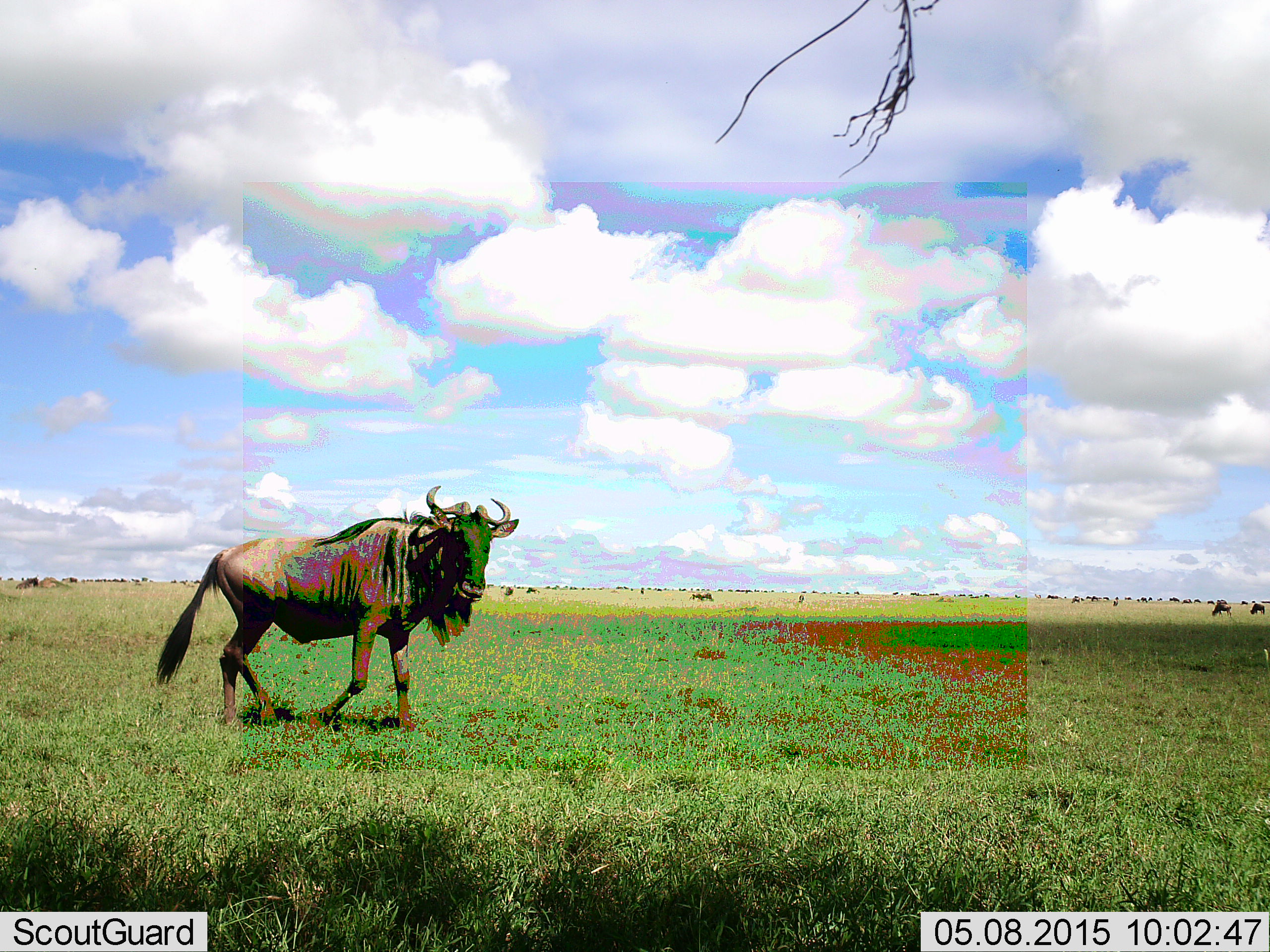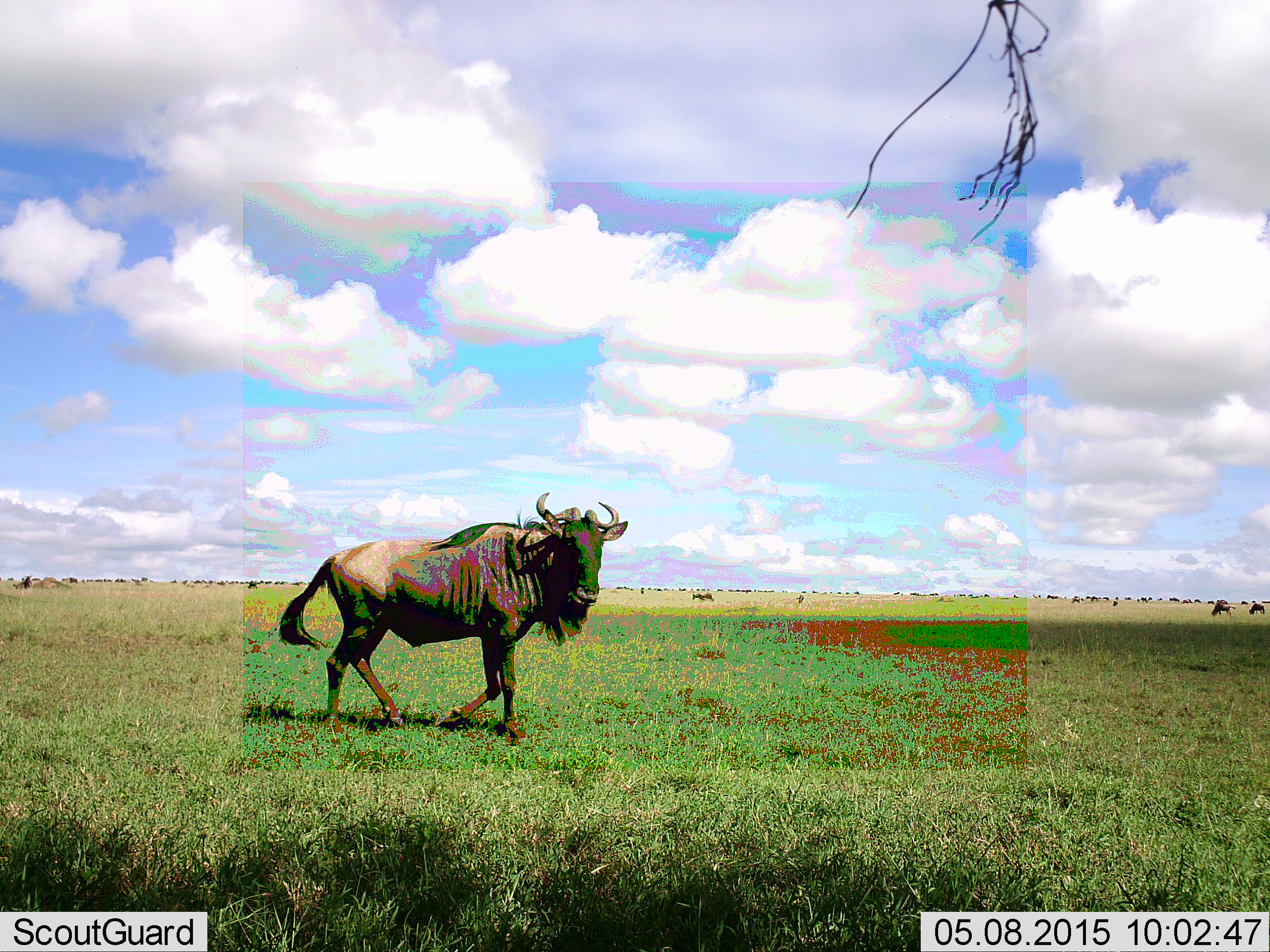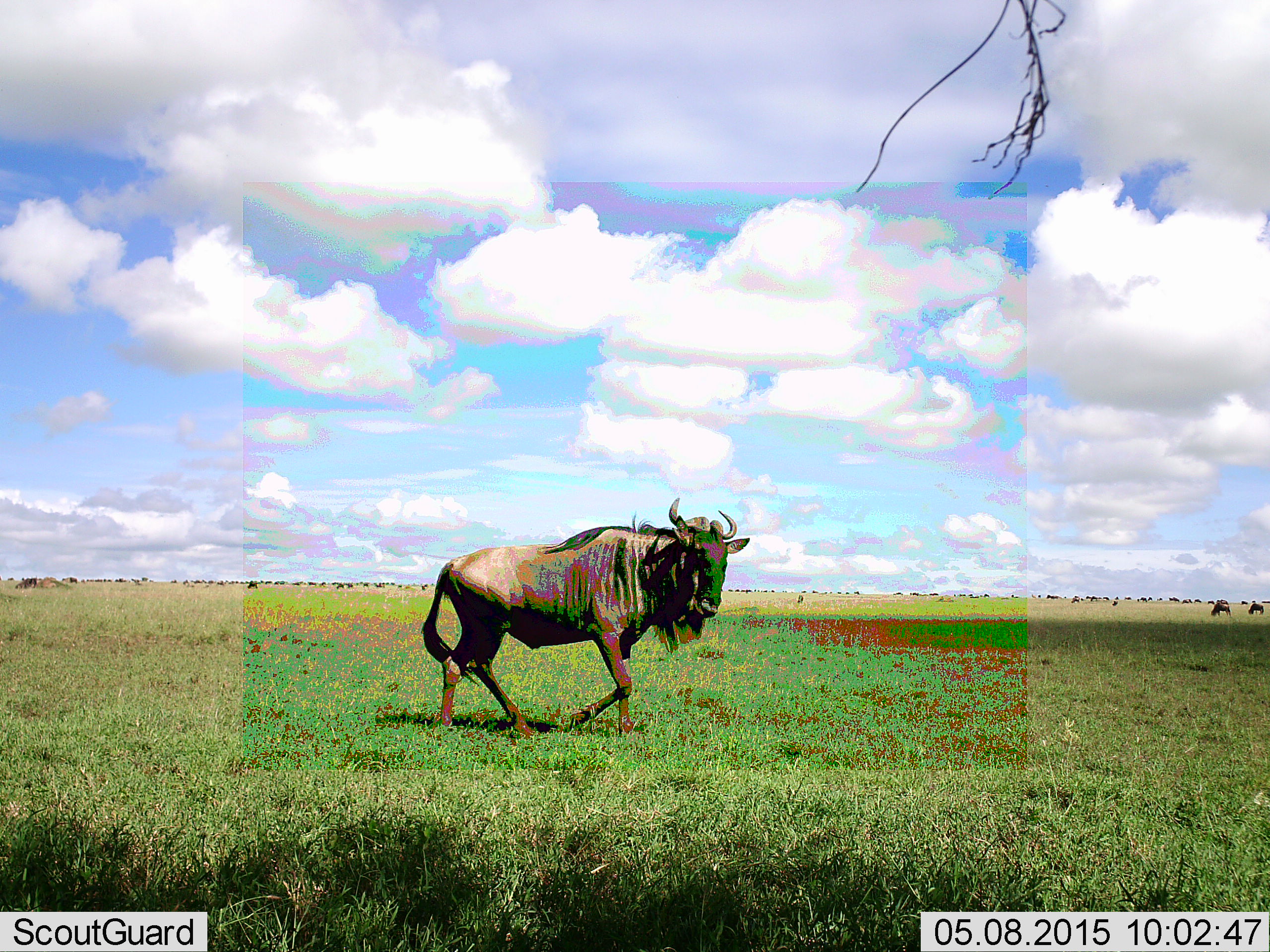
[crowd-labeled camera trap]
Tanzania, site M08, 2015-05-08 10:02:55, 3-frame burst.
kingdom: Animalia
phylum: Chordata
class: Mammalia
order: Artiodactyla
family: Bovidae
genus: Connochaetes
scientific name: Connochaetes taurinus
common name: blue wildebeest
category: wildebeest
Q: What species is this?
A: Wildebeest (blue wildebeest) (Connochaetes taurinus).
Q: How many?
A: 1.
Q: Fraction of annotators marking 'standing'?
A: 10%.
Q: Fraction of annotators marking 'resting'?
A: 0%.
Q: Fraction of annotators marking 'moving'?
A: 100%.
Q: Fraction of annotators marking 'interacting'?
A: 0%.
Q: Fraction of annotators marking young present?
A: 0%.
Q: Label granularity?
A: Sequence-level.